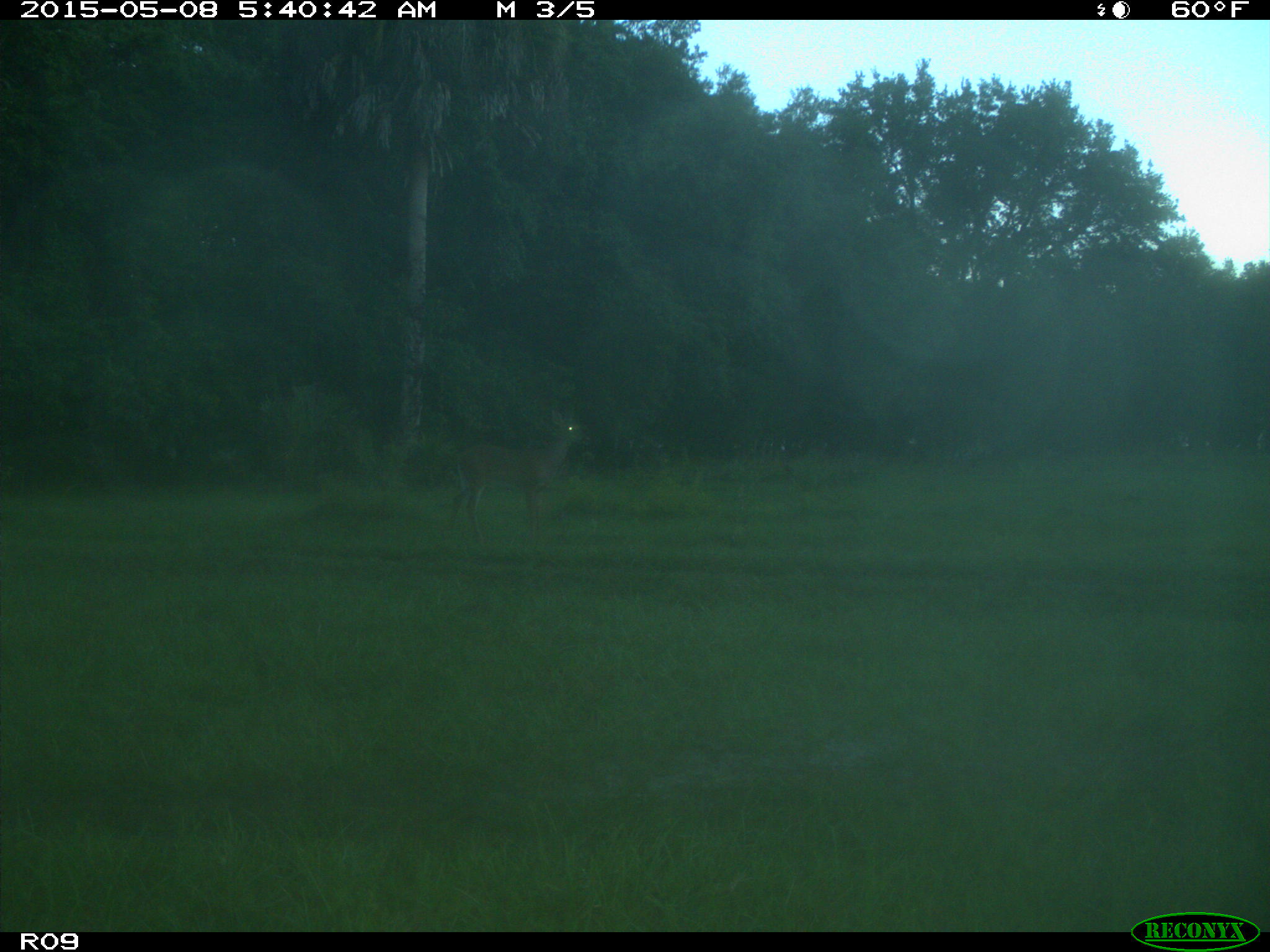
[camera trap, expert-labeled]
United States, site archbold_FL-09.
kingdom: Animalia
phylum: Chordata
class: Mammalia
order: Artiodactyla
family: Cervidae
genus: Odocoileus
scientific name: Odocoileus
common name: deer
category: unidentified deer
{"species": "unidentified deer (deer) (Odocoileus)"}